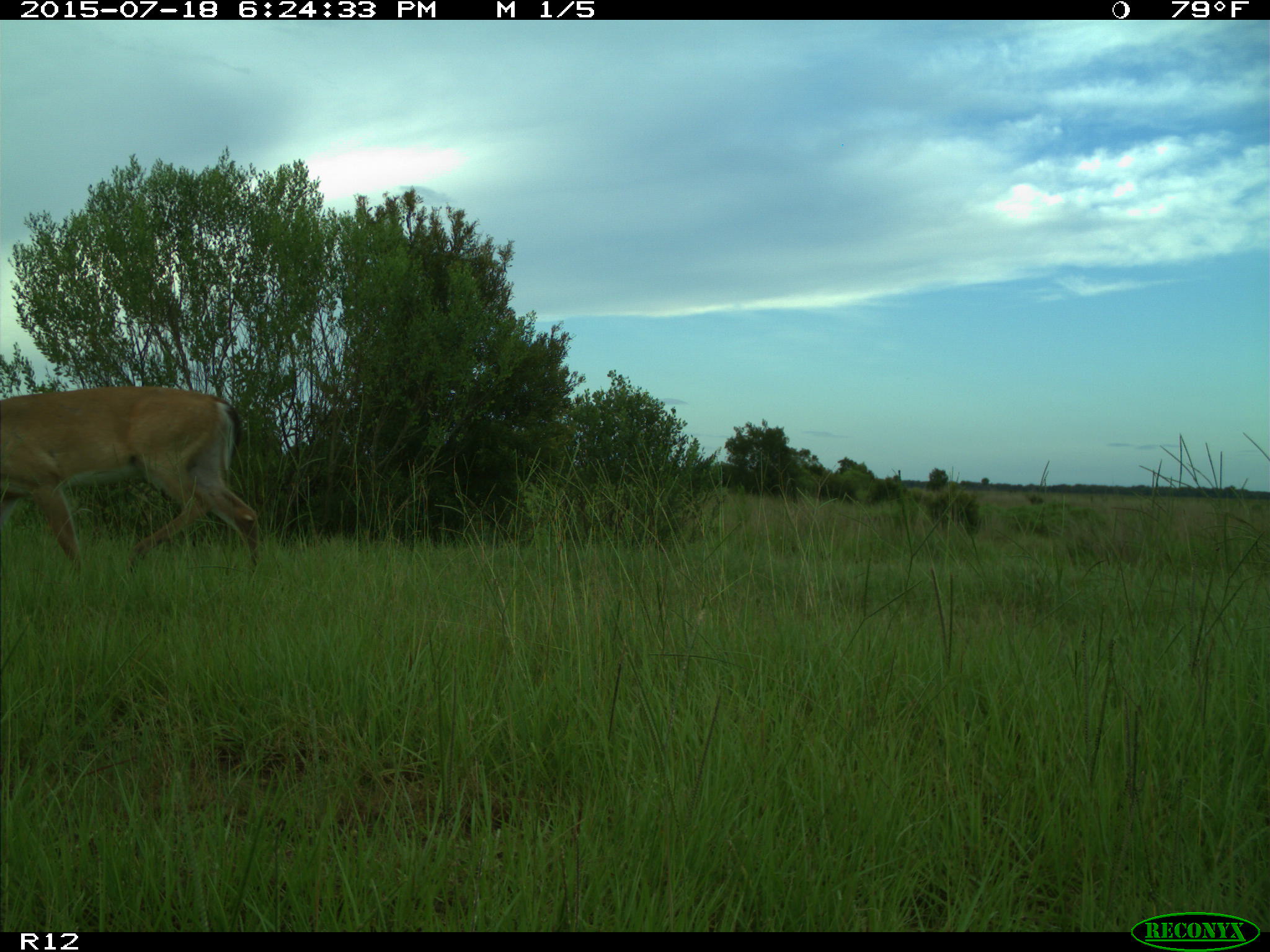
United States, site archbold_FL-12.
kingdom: Animalia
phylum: Chordata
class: Mammalia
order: Artiodactyla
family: Cervidae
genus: Odocoileus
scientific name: Odocoileus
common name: deer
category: unidentified deer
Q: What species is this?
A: Unidentified deer (deer) (Odocoileus).